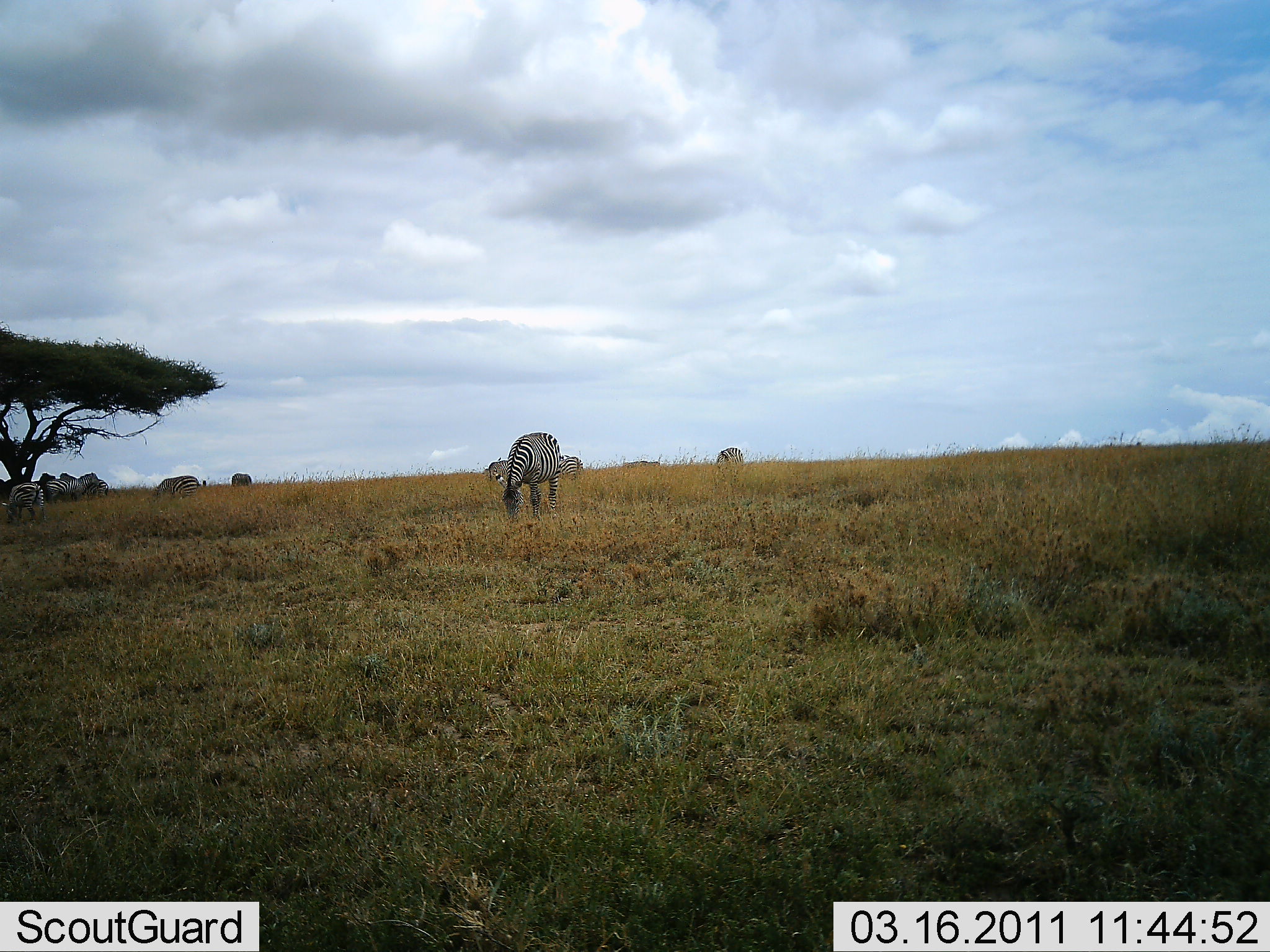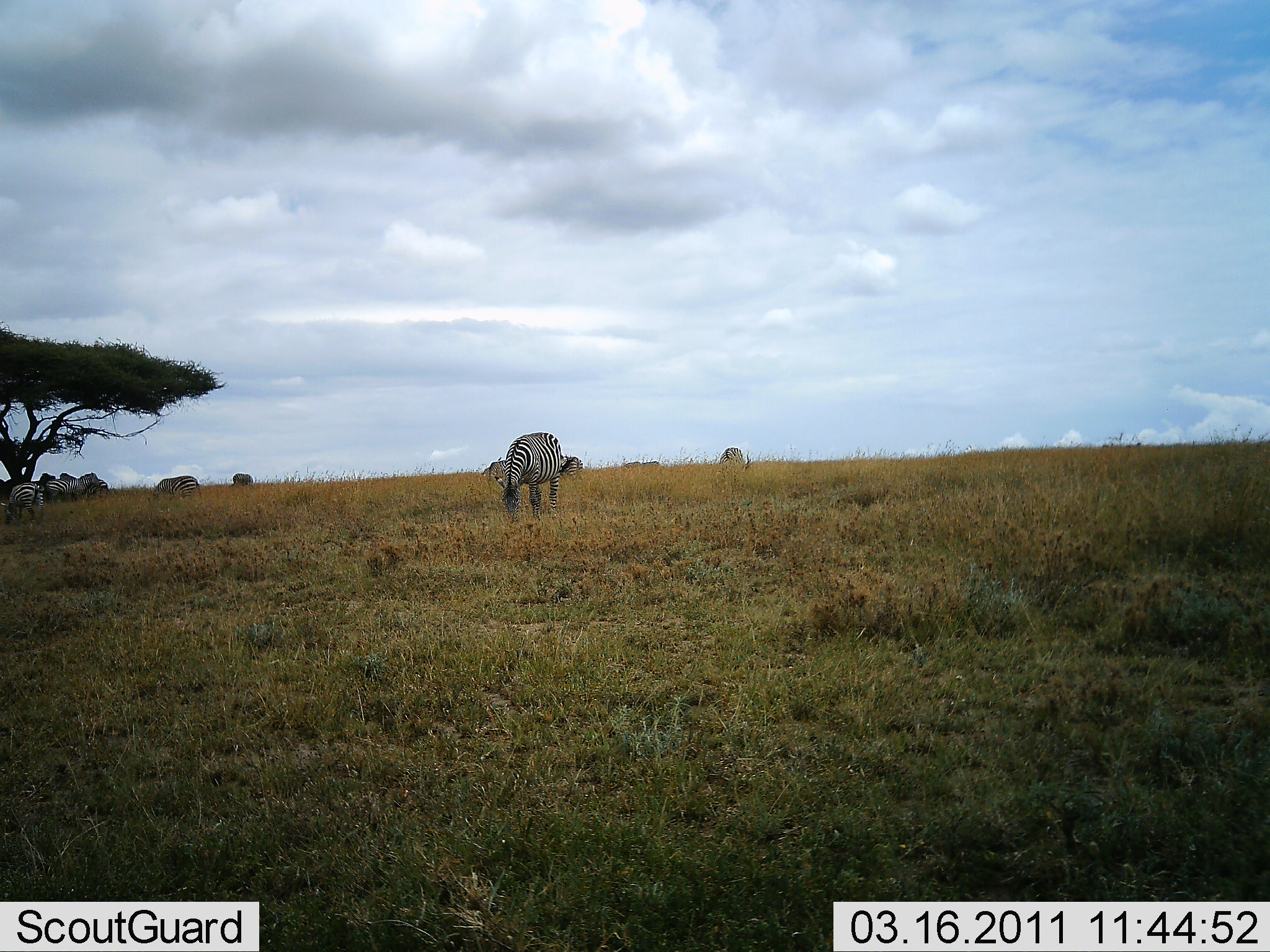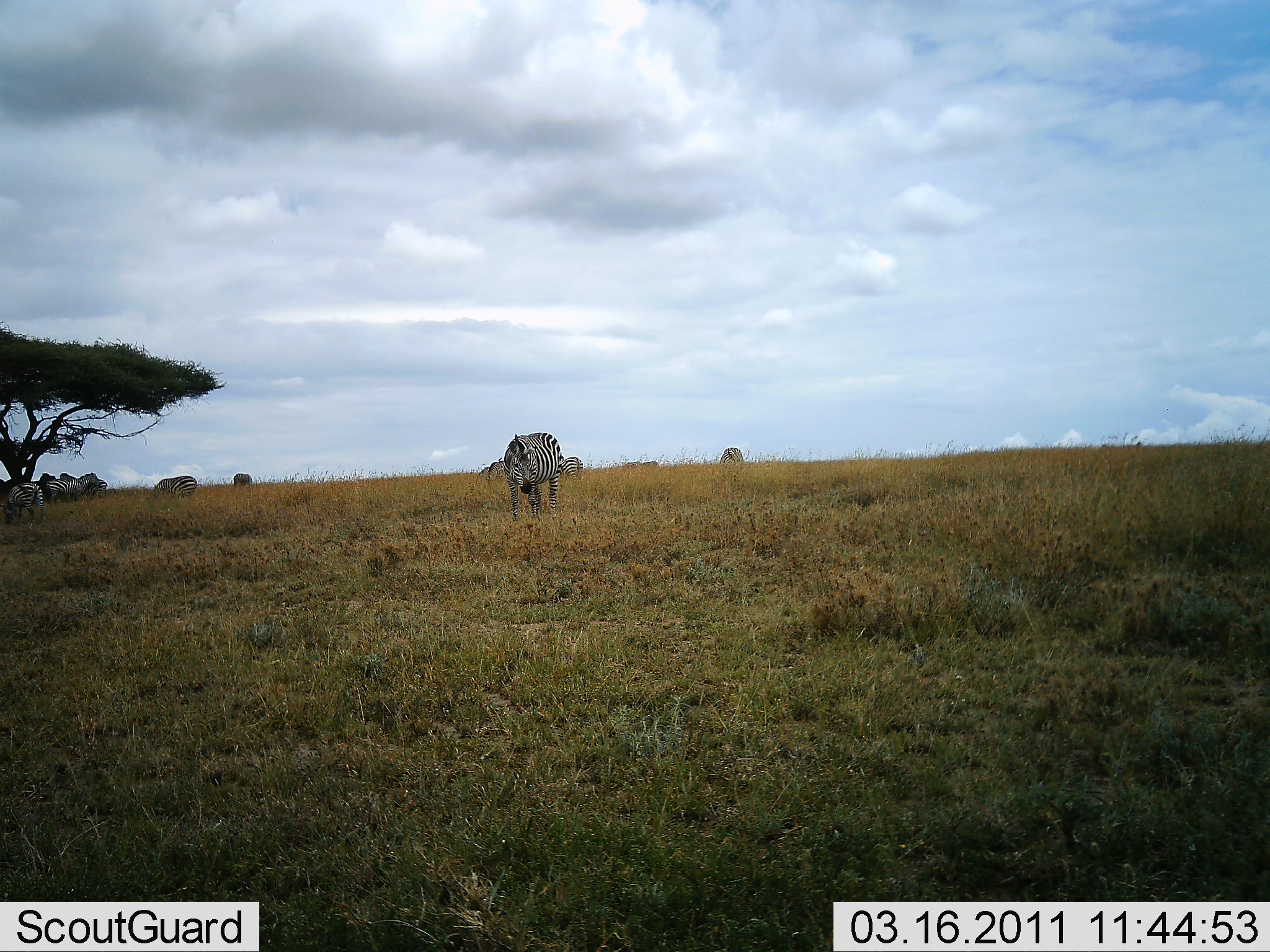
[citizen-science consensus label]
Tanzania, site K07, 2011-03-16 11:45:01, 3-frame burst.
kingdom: Animalia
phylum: Chordata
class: Mammalia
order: Perissodactyla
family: Equidae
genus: Equus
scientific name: Equus quagga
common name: plains zebra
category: zebra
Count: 8.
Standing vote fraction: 64%.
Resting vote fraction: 0%.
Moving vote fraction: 0%.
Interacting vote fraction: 0%.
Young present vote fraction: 0%.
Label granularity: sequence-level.